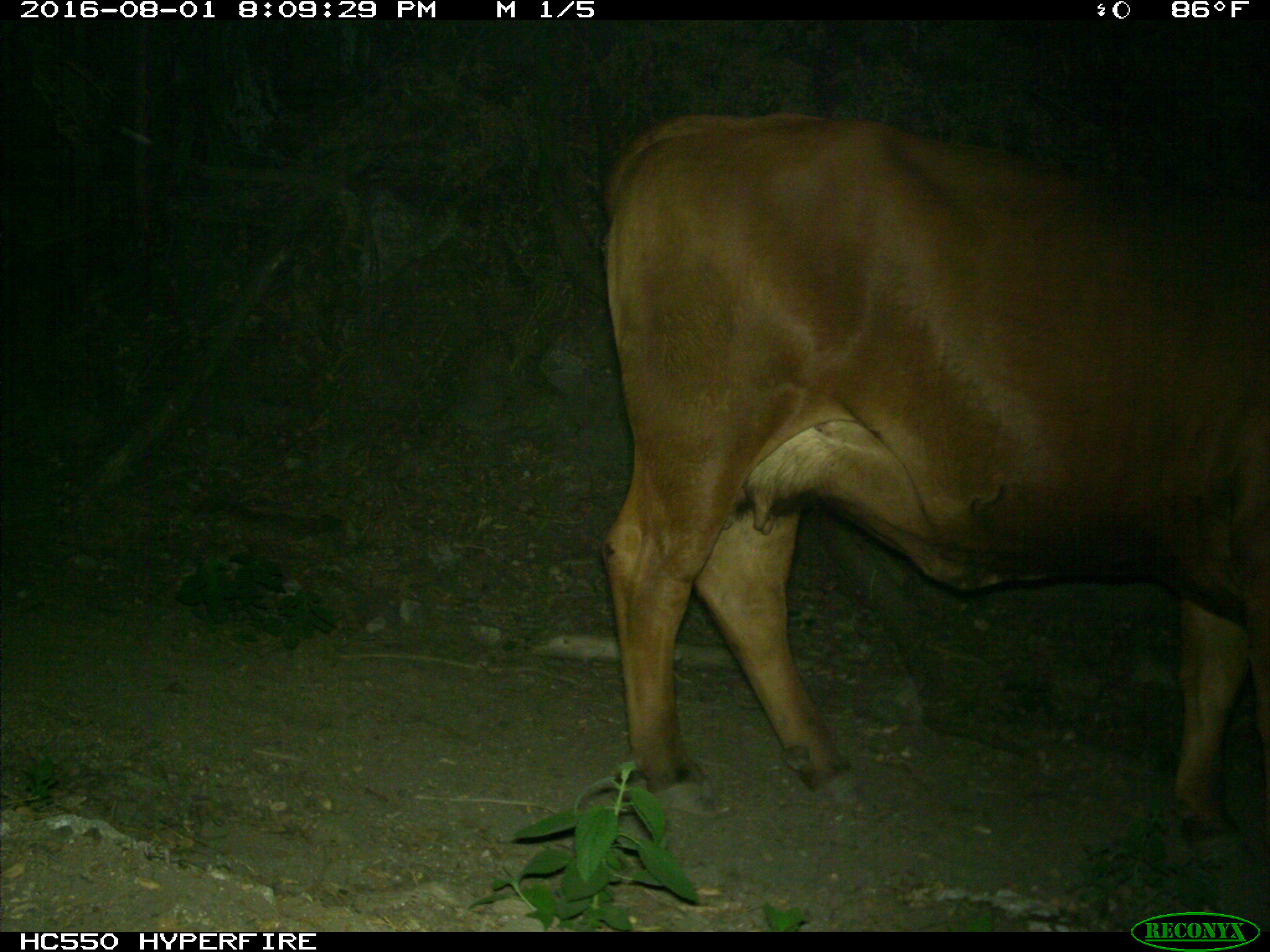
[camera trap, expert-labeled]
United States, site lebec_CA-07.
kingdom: Animalia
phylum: Chordata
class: Mammalia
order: Artiodactyla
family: Bovidae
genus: Bos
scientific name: Bos taurus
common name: domestic cow